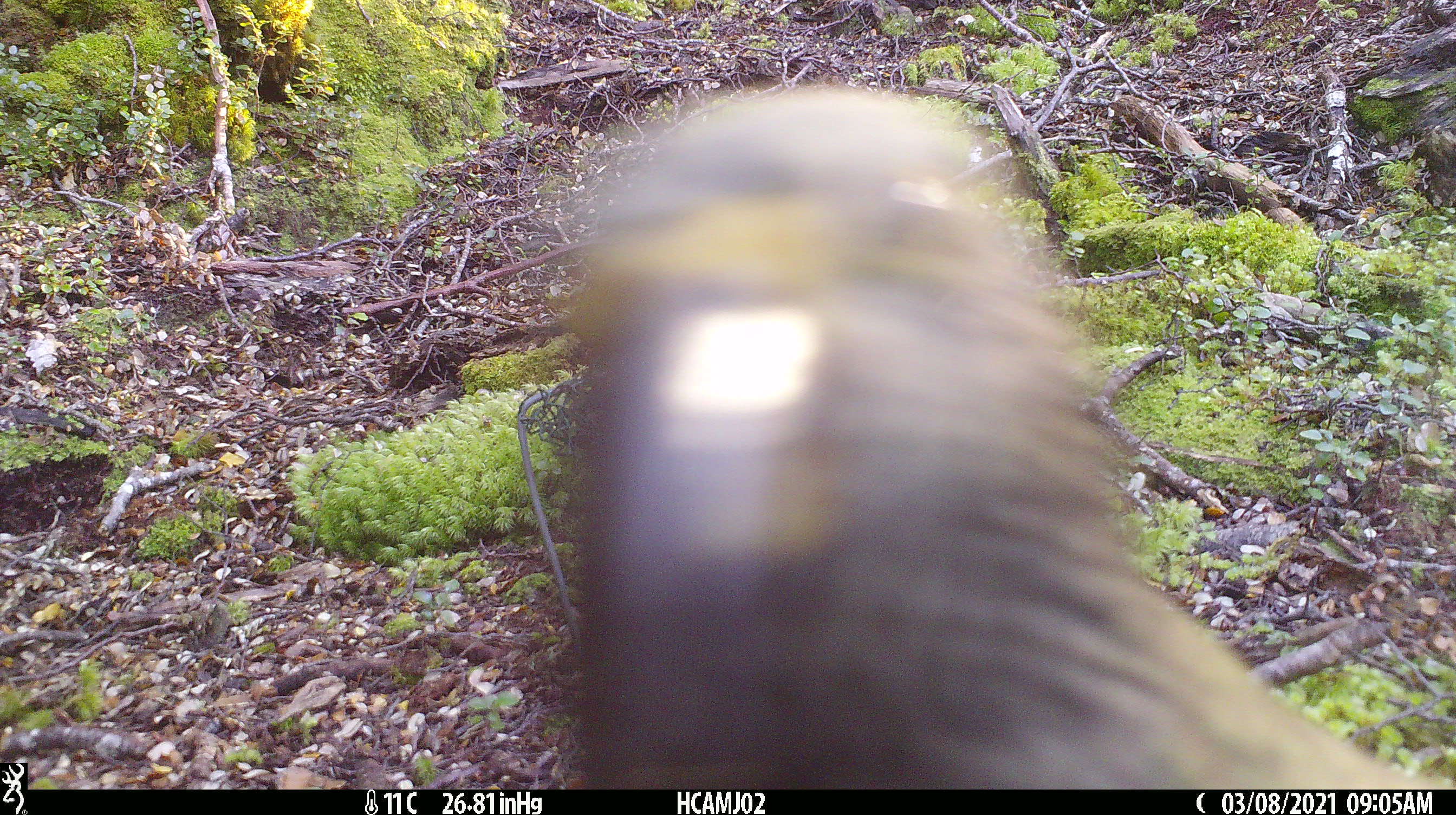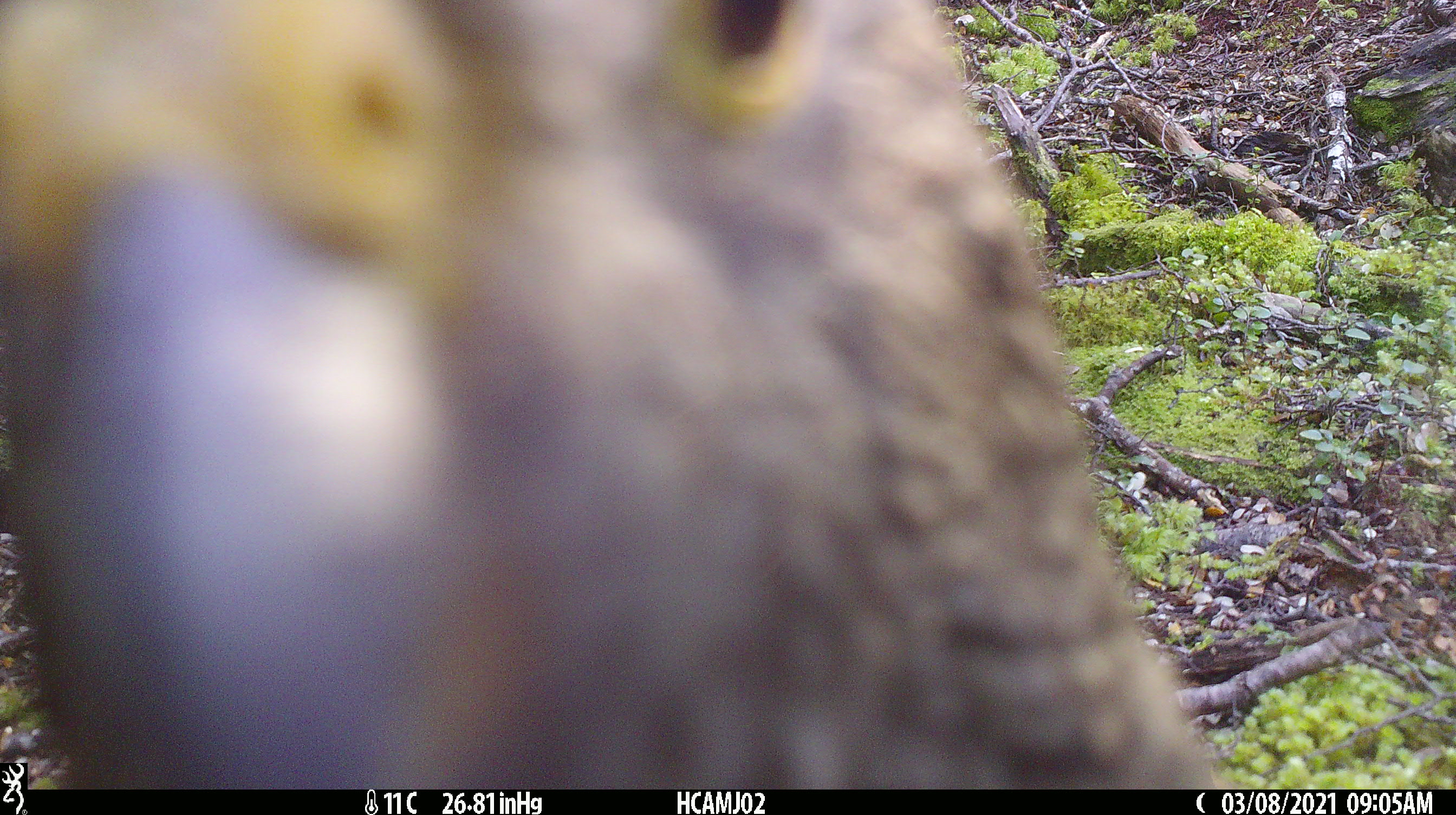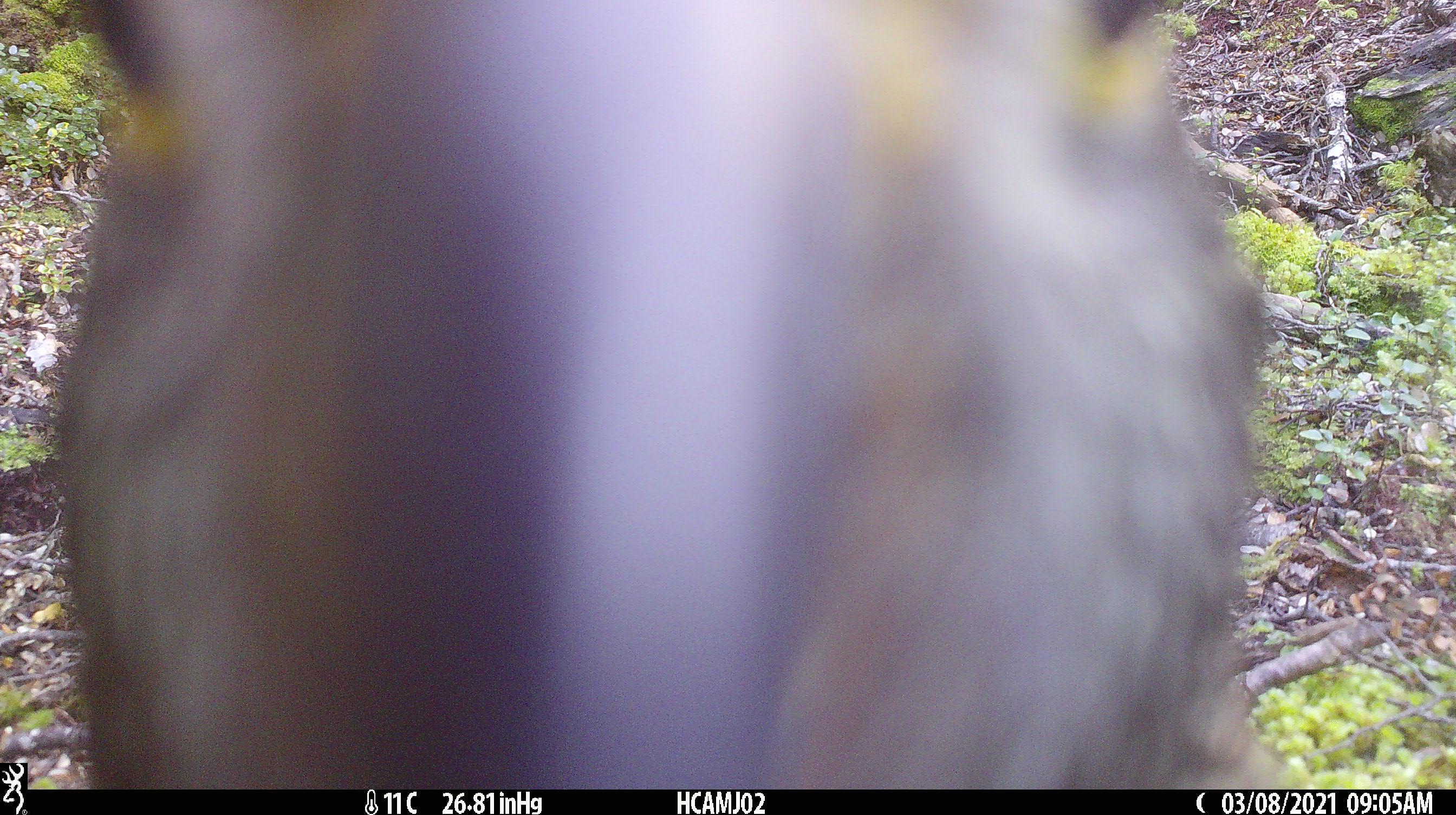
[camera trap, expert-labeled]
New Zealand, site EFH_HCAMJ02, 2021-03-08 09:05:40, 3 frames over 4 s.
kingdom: Animalia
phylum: Chordata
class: Aves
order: Psittaciformes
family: Strigopidae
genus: Nestor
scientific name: Nestor notabilis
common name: kea